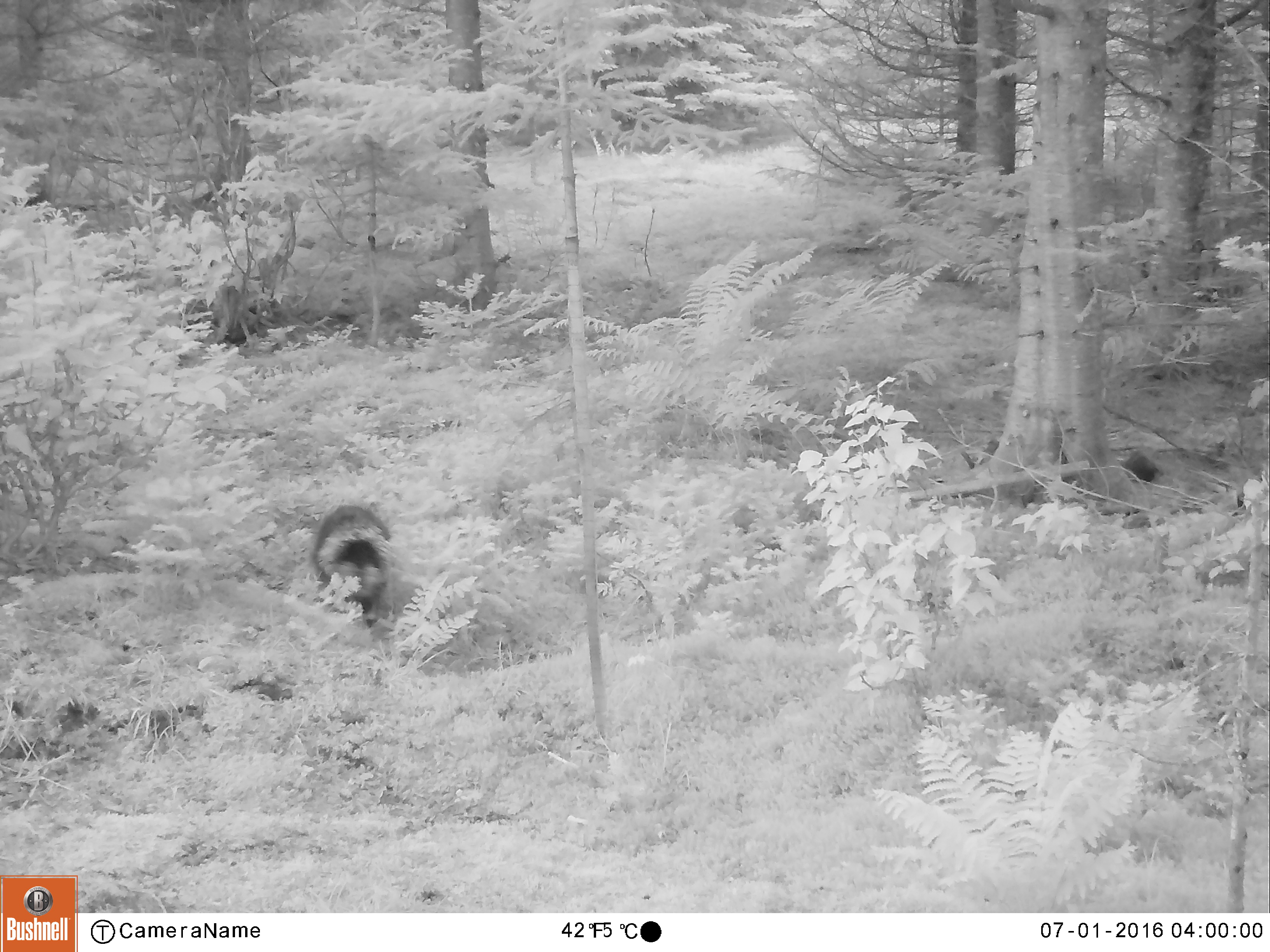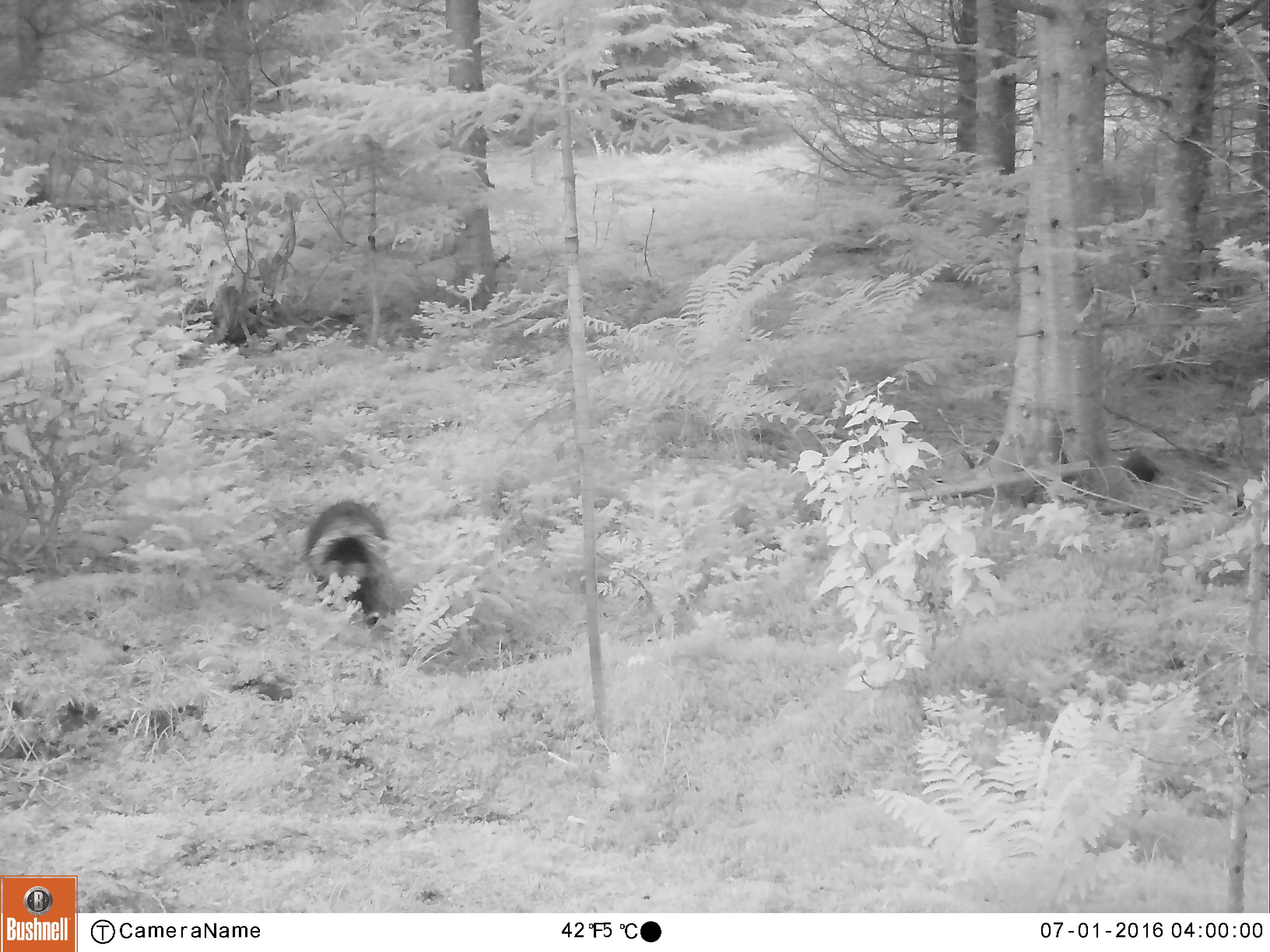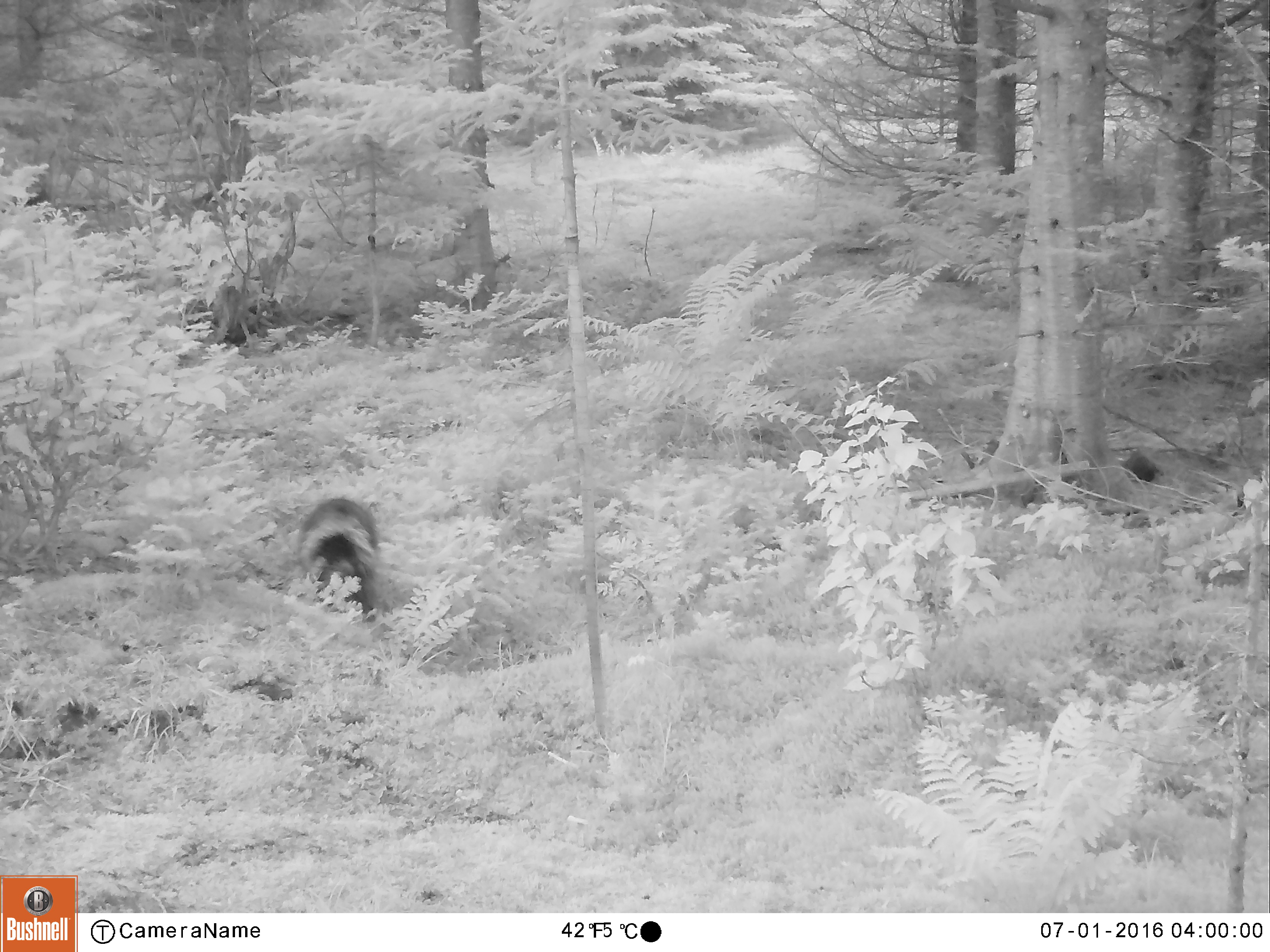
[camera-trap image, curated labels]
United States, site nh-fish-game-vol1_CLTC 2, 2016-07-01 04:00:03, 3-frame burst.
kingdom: Animalia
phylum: Chordata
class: Mammalia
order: Rodentia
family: Erethizontidae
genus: Erethizon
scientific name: Erethizon dorsatum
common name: porcupine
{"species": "porcupine (Erethizon dorsatum)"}